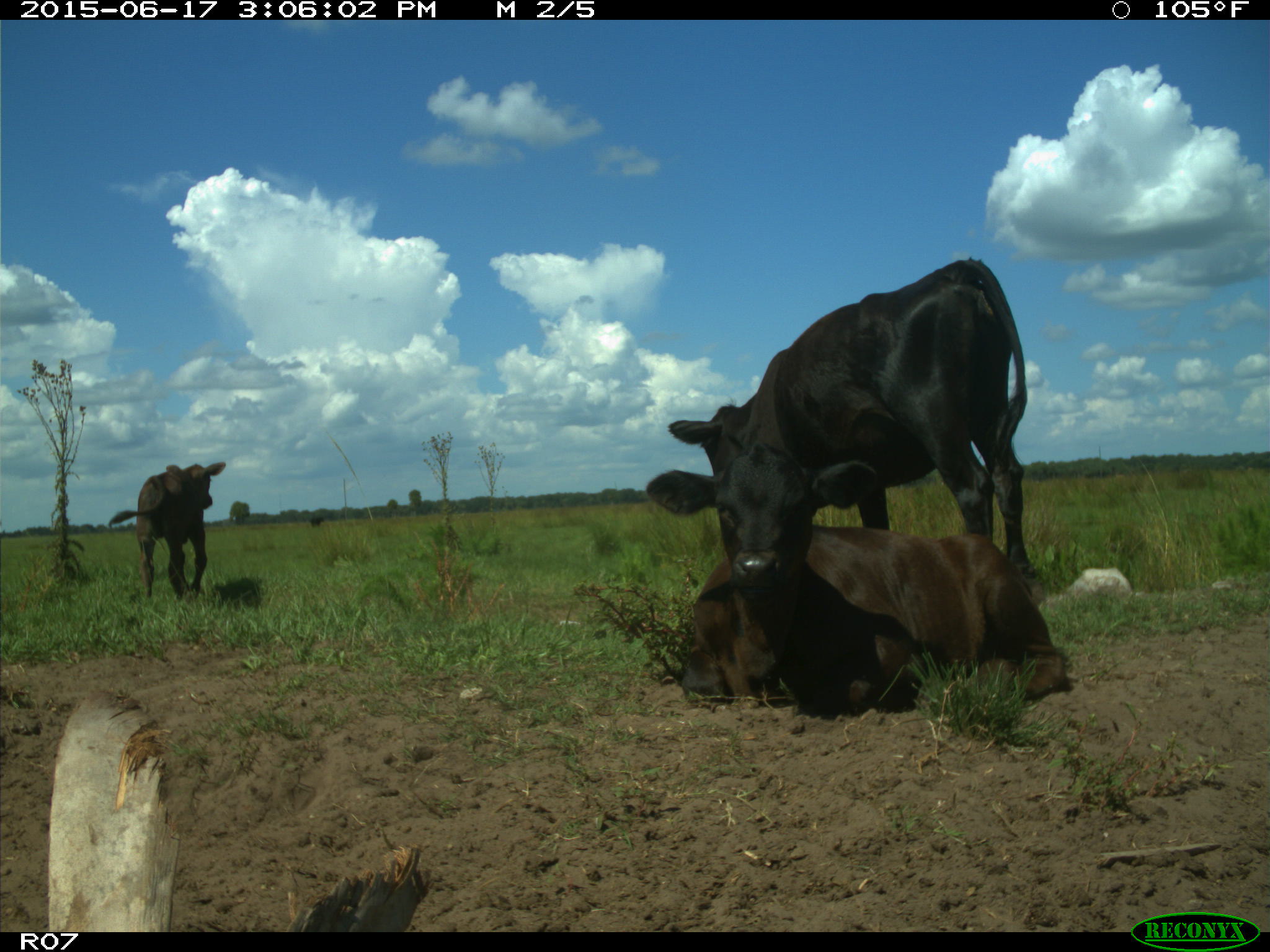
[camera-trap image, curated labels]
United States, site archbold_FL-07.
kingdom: Animalia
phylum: Chordata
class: Mammalia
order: Artiodactyla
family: Bovidae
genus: Bos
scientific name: Bos taurus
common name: domestic cow